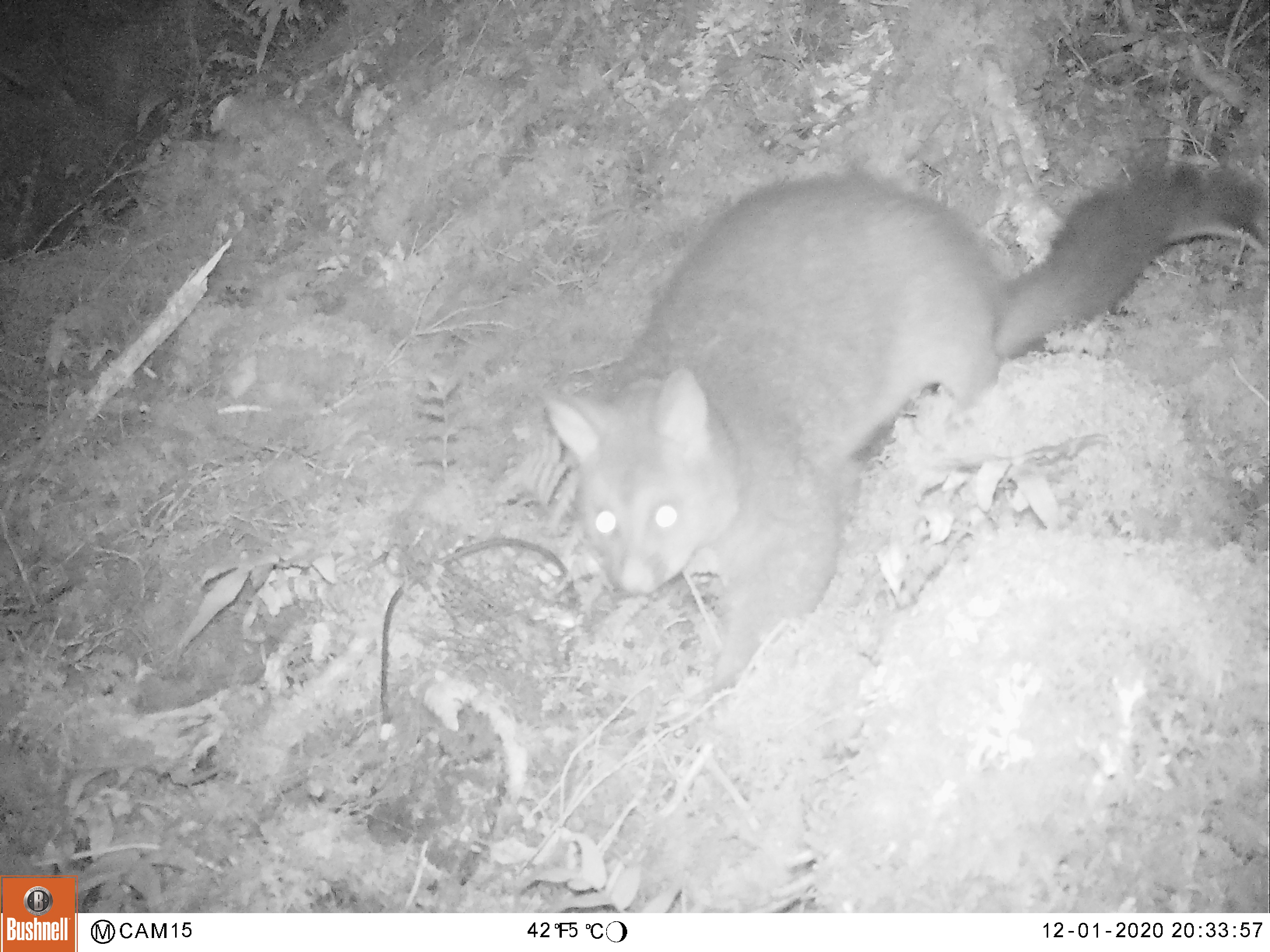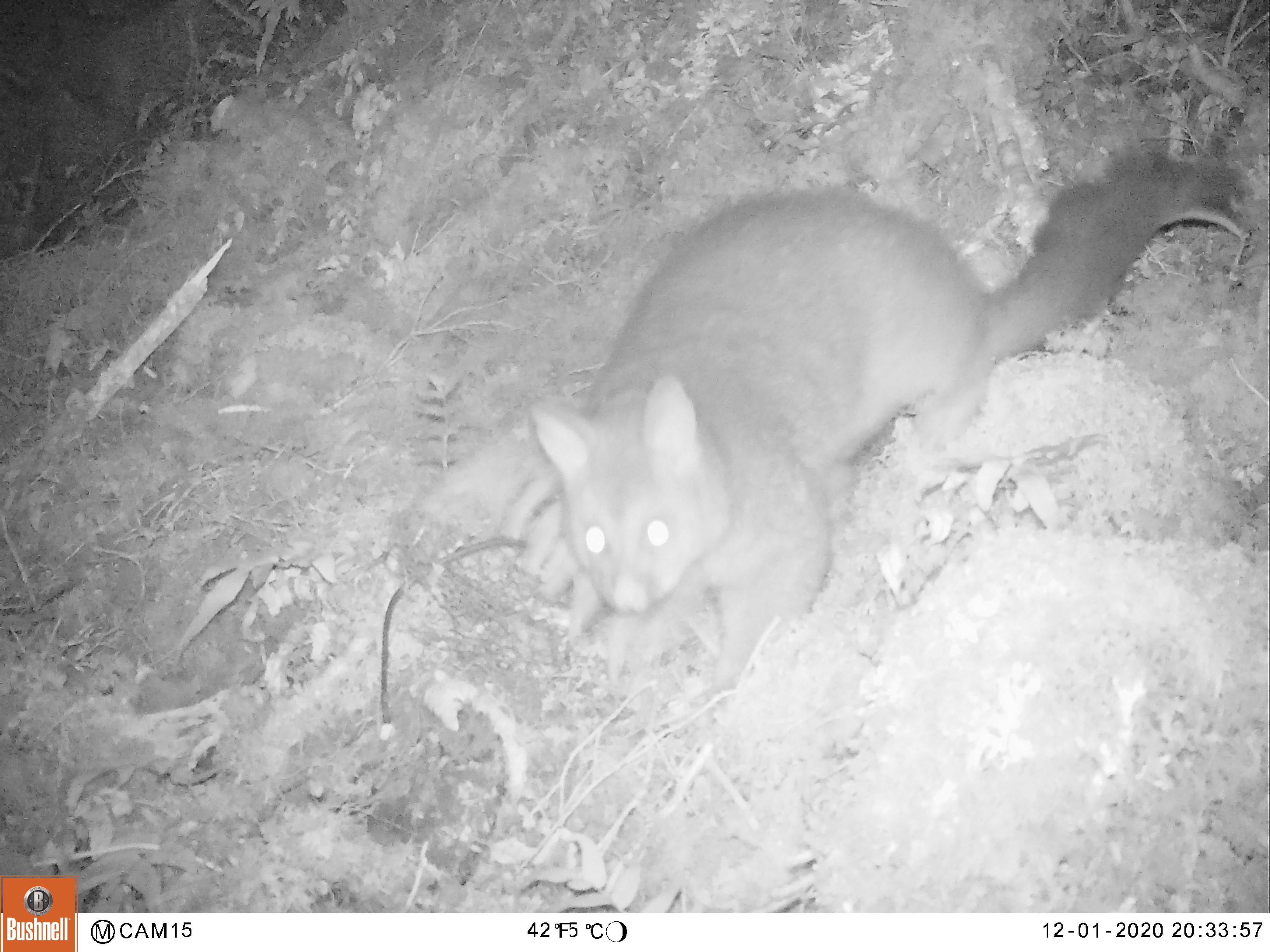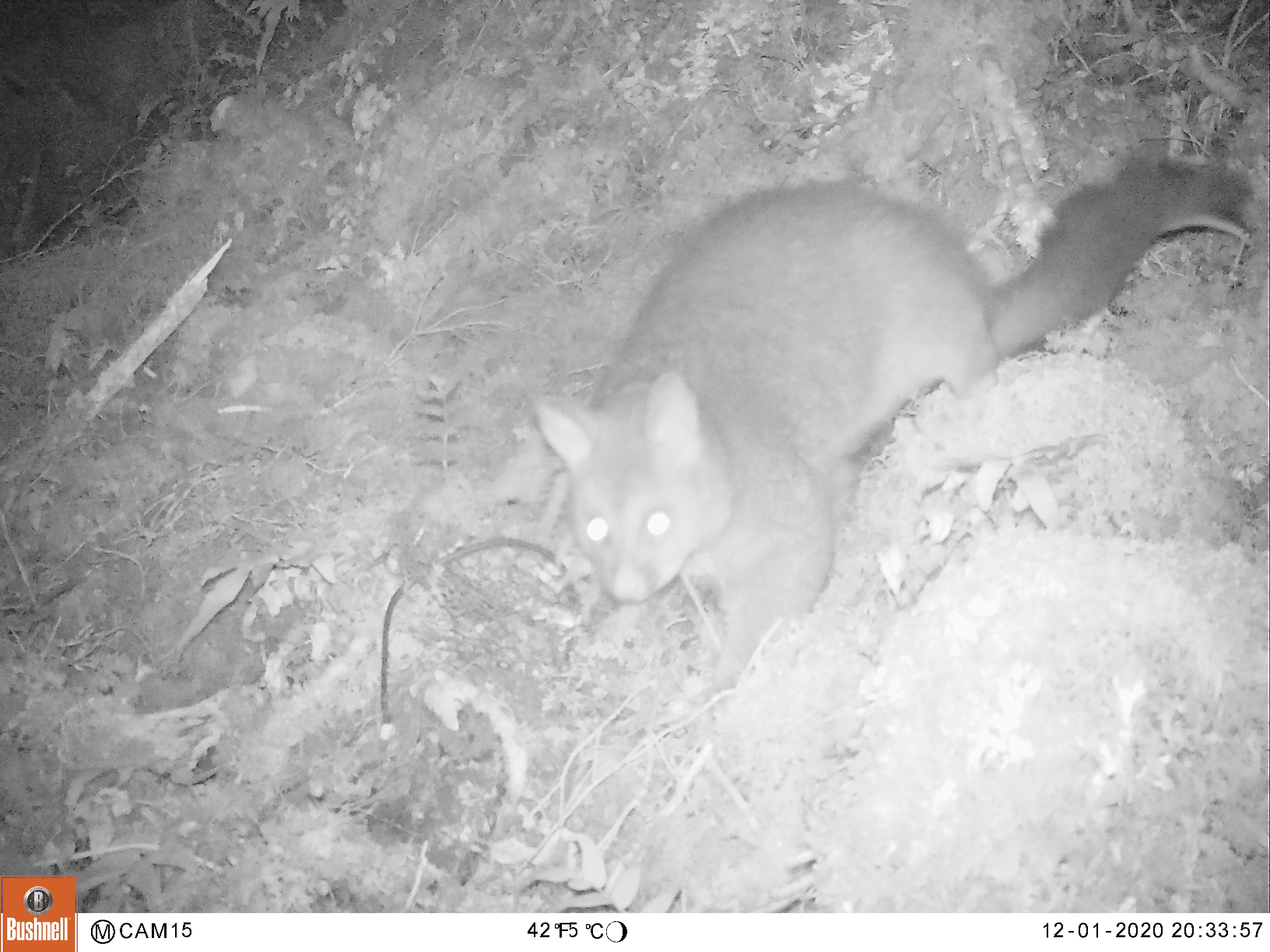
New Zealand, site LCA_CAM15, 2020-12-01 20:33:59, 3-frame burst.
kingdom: Animalia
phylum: Chordata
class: Mammalia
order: Diprotodontia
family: Phalangeridae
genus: Trichosurus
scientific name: Trichosurus vulpecula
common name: common brushtail possum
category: possum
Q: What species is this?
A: Possum (common brushtail possum) (Trichosurus vulpecula).